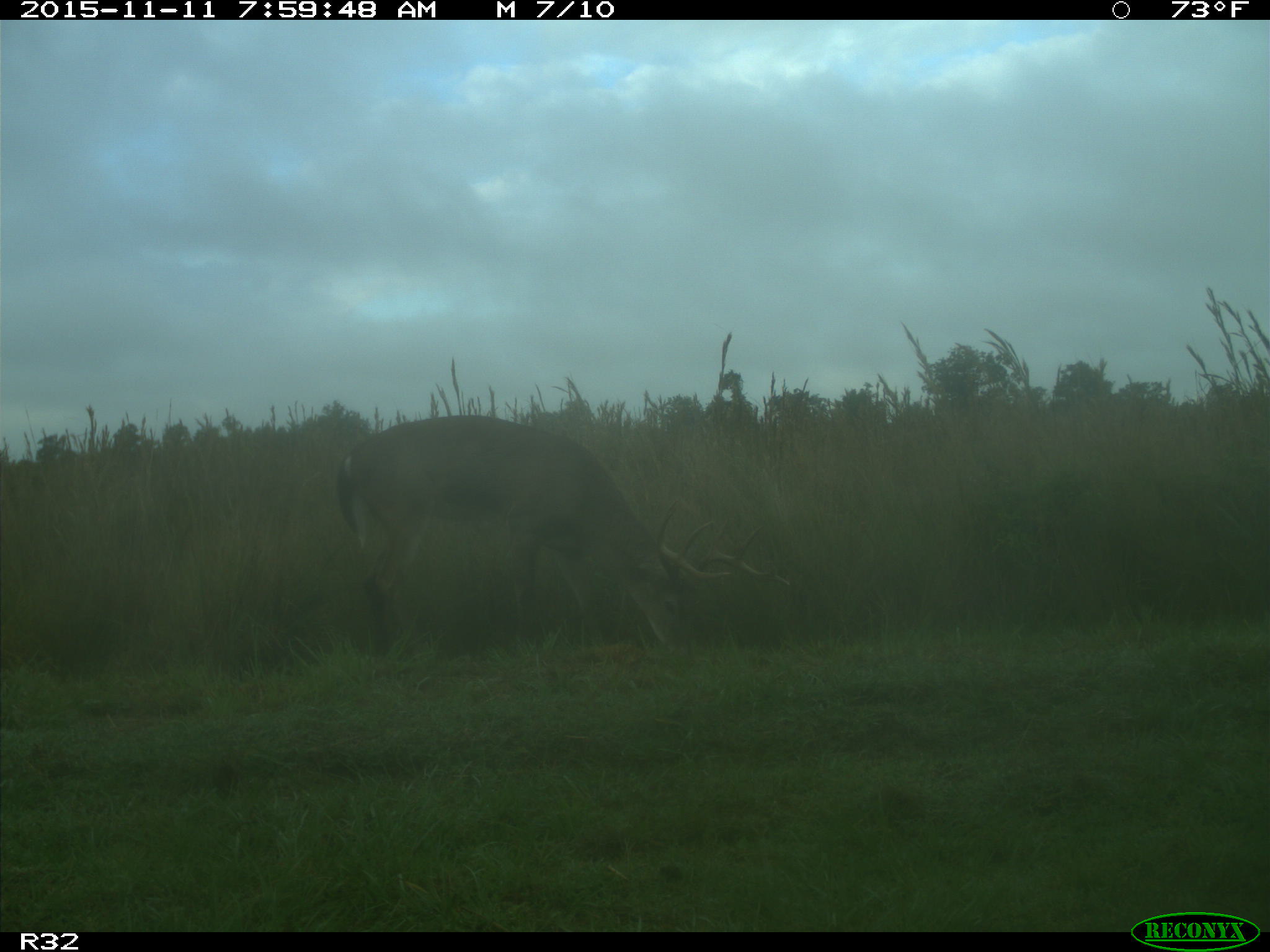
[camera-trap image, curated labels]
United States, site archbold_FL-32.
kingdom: Animalia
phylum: Chordata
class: Mammalia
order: Artiodactyla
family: Cervidae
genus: Odocoileus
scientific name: Odocoileus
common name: deer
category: unidentified deer